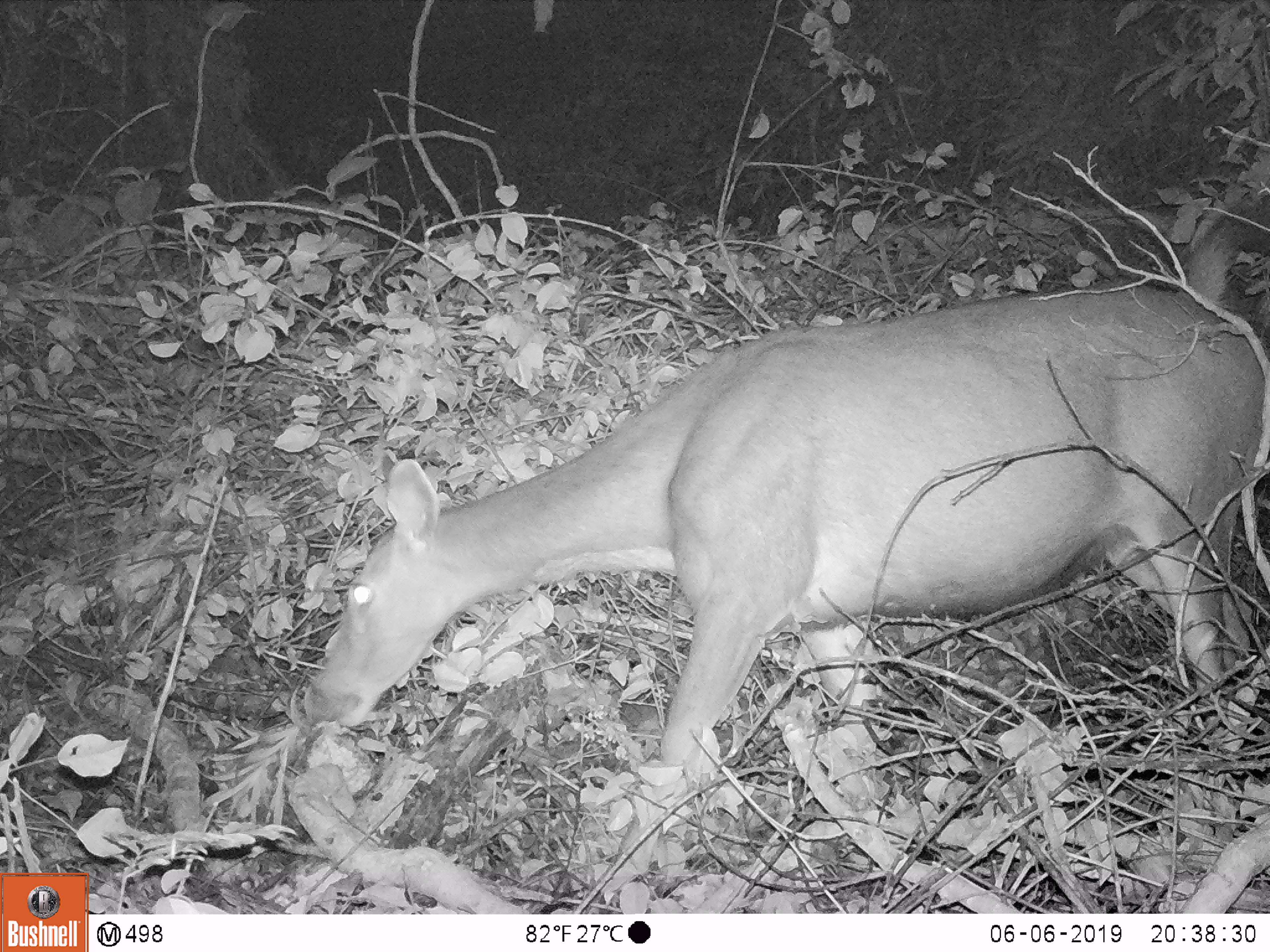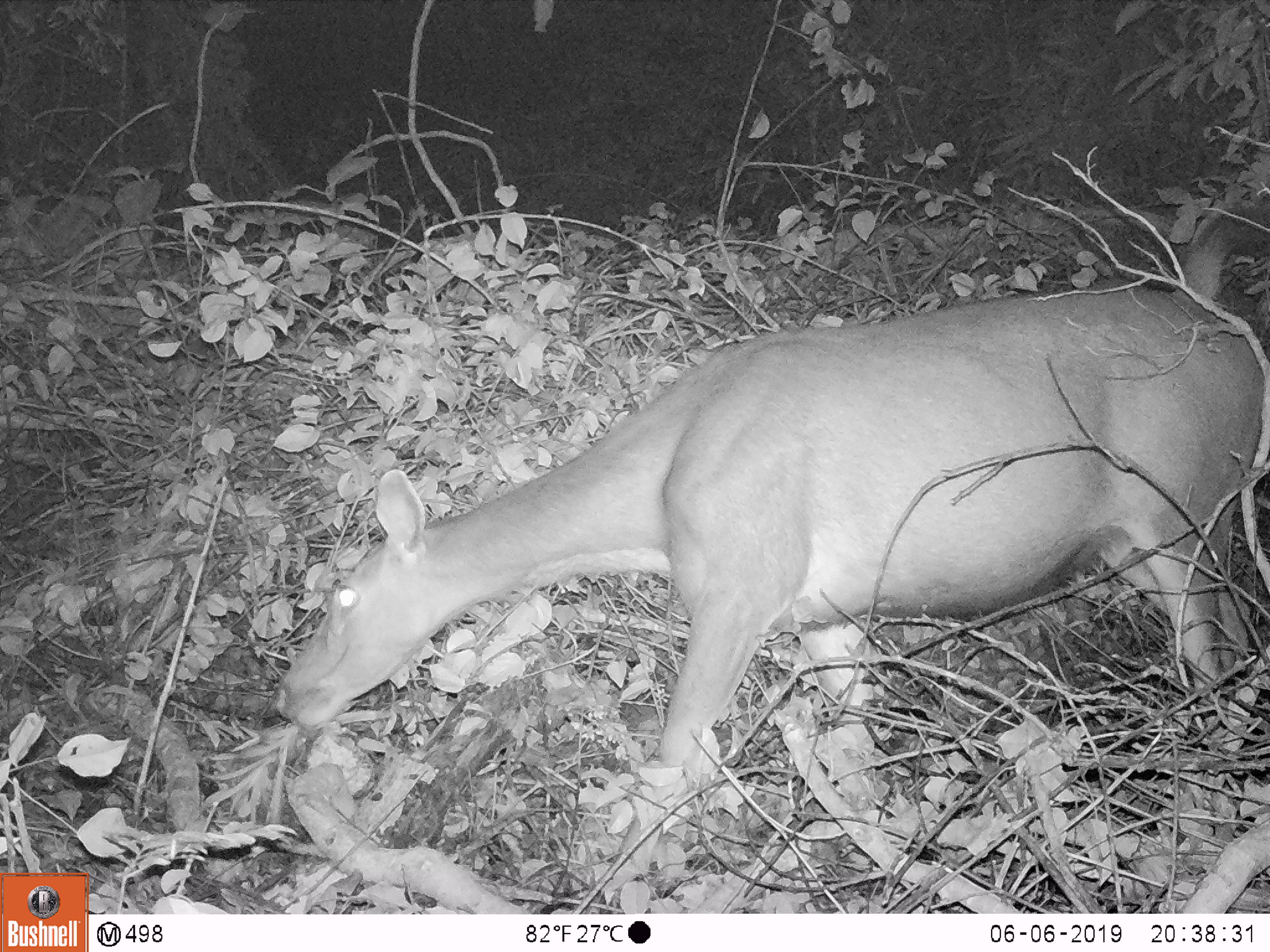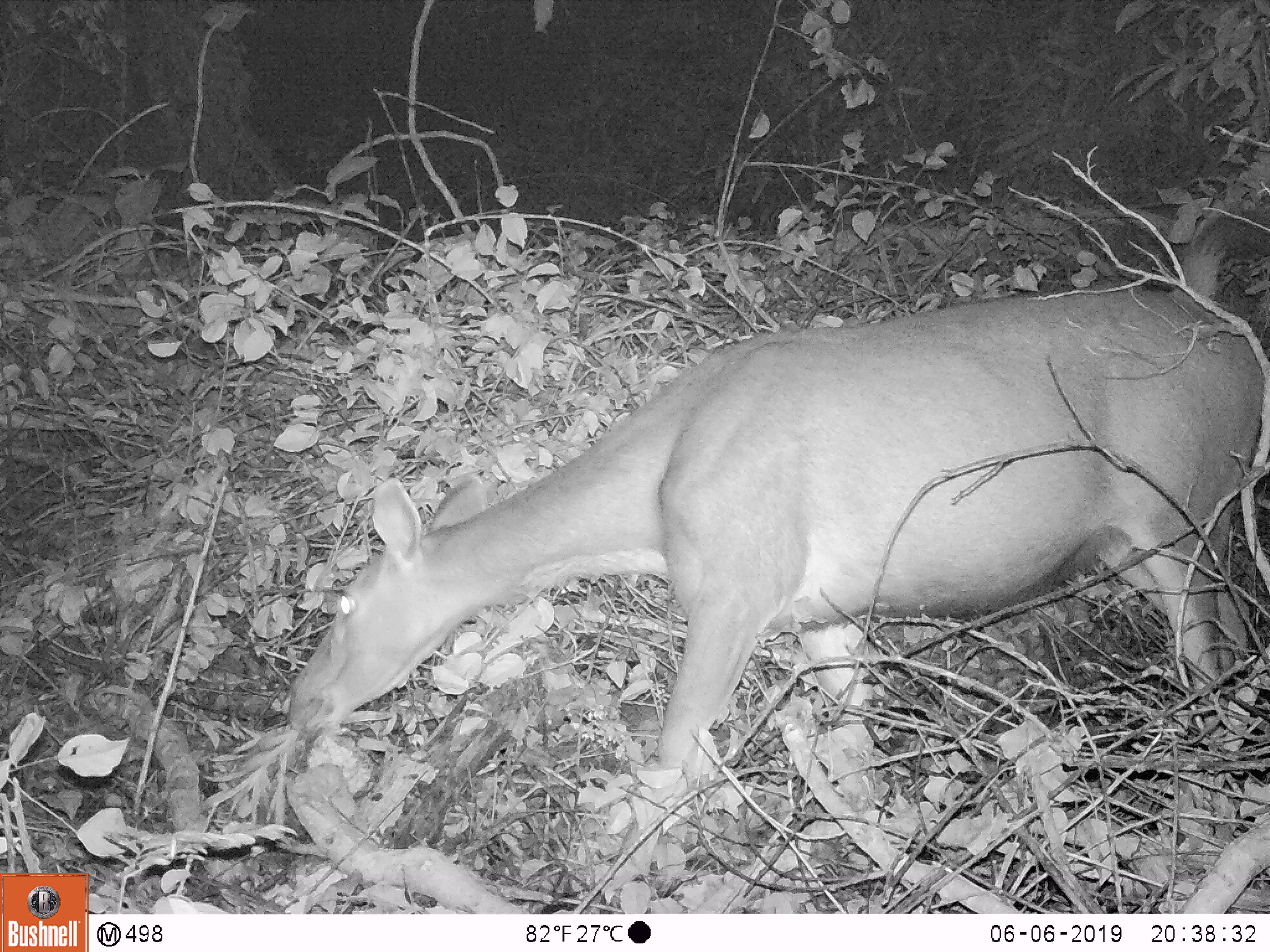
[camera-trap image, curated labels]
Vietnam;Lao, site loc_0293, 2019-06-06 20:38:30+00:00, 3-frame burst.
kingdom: Animalia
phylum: Chordata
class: Mammalia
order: Artiodactyla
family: Cervidae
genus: Rusa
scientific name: Rusa unicolor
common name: sambar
Sambar (Rusa unicolor). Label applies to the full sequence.